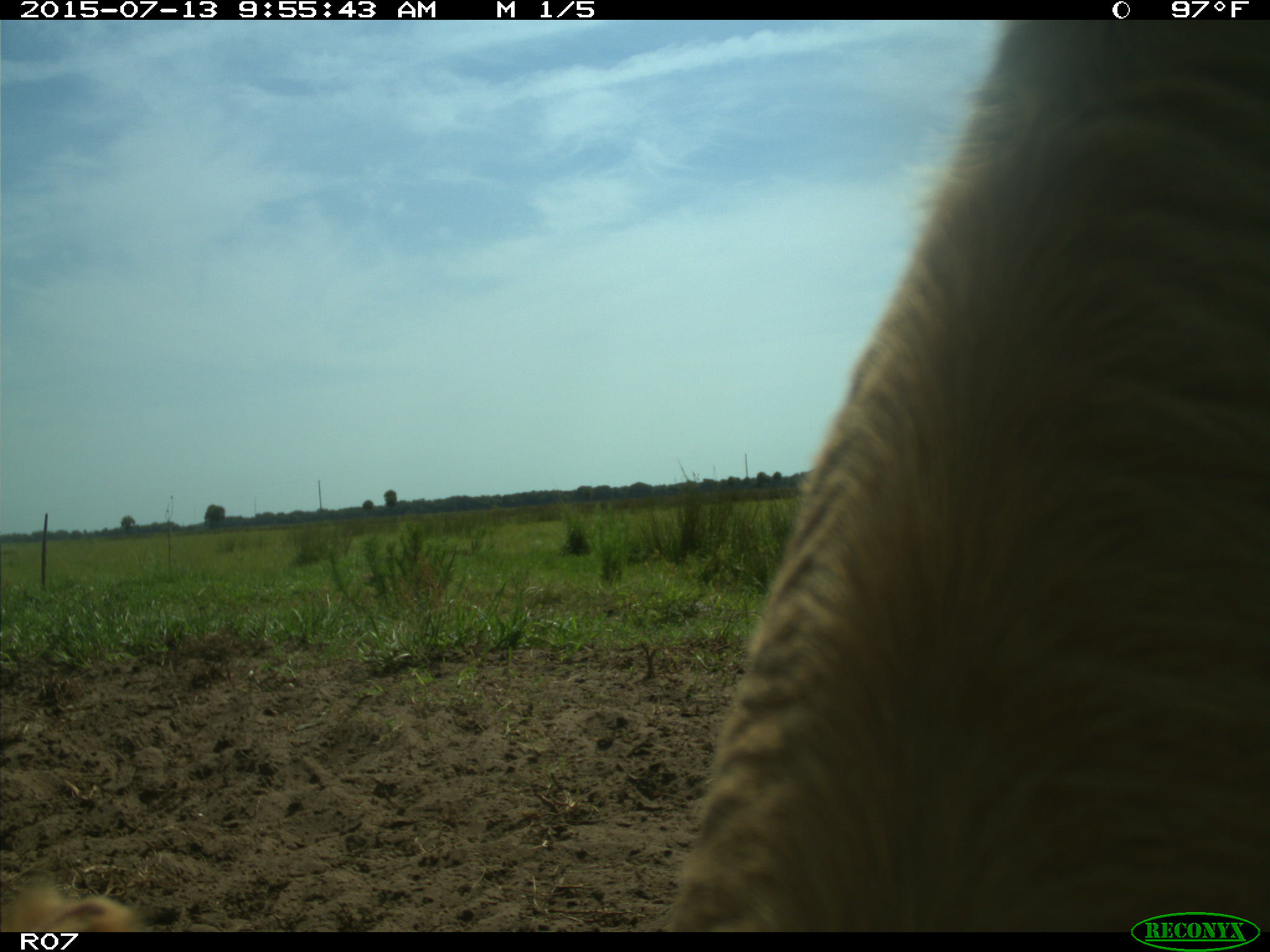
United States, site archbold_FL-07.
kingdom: Animalia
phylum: Chordata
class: Mammalia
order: Artiodactyla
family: Bovidae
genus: Bos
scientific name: Bos taurus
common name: domestic cow